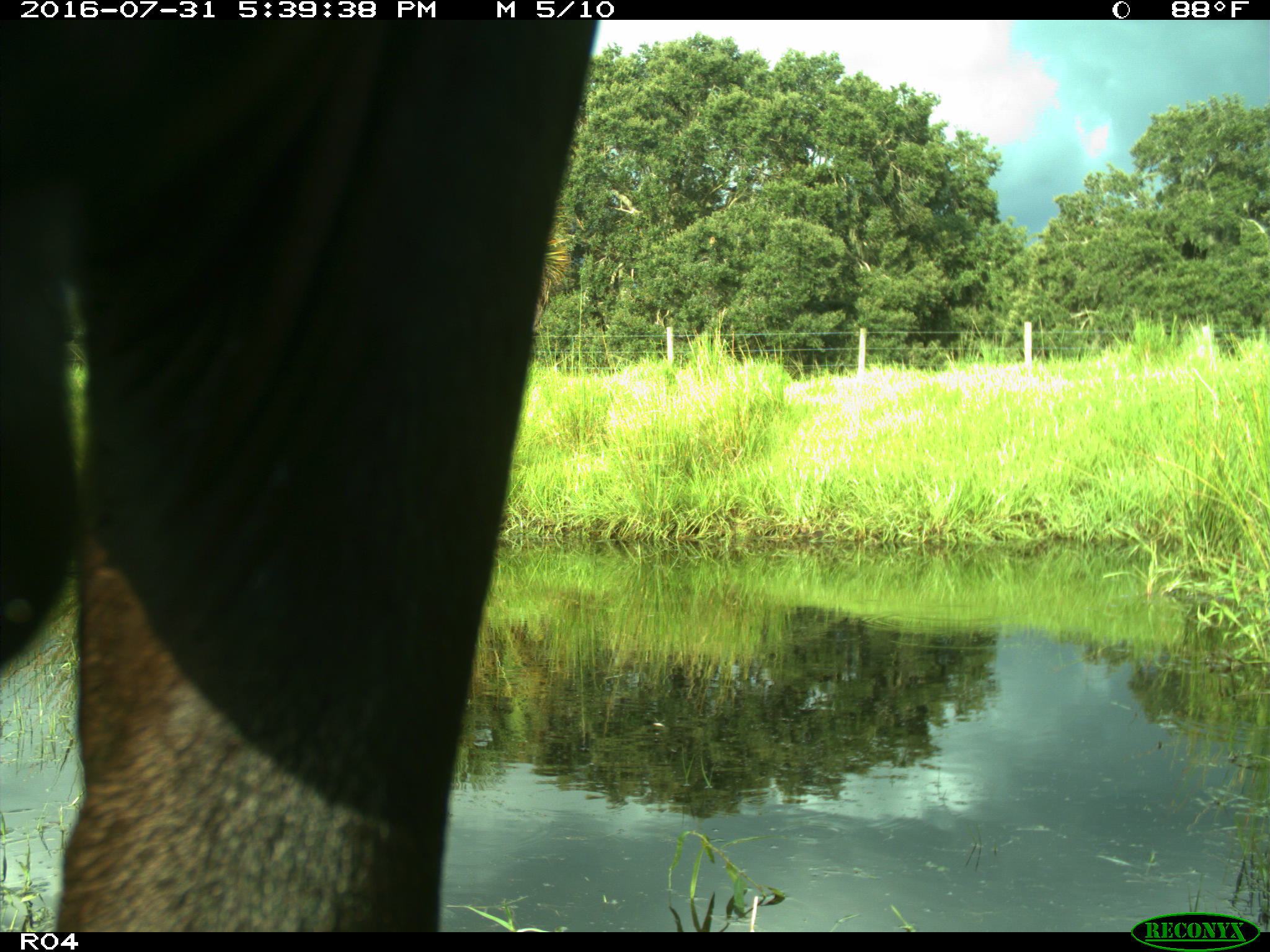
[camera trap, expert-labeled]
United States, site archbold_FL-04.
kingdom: Animalia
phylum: Chordata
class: Mammalia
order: Artiodactyla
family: Bovidae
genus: Bos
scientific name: Bos taurus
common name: domestic cow